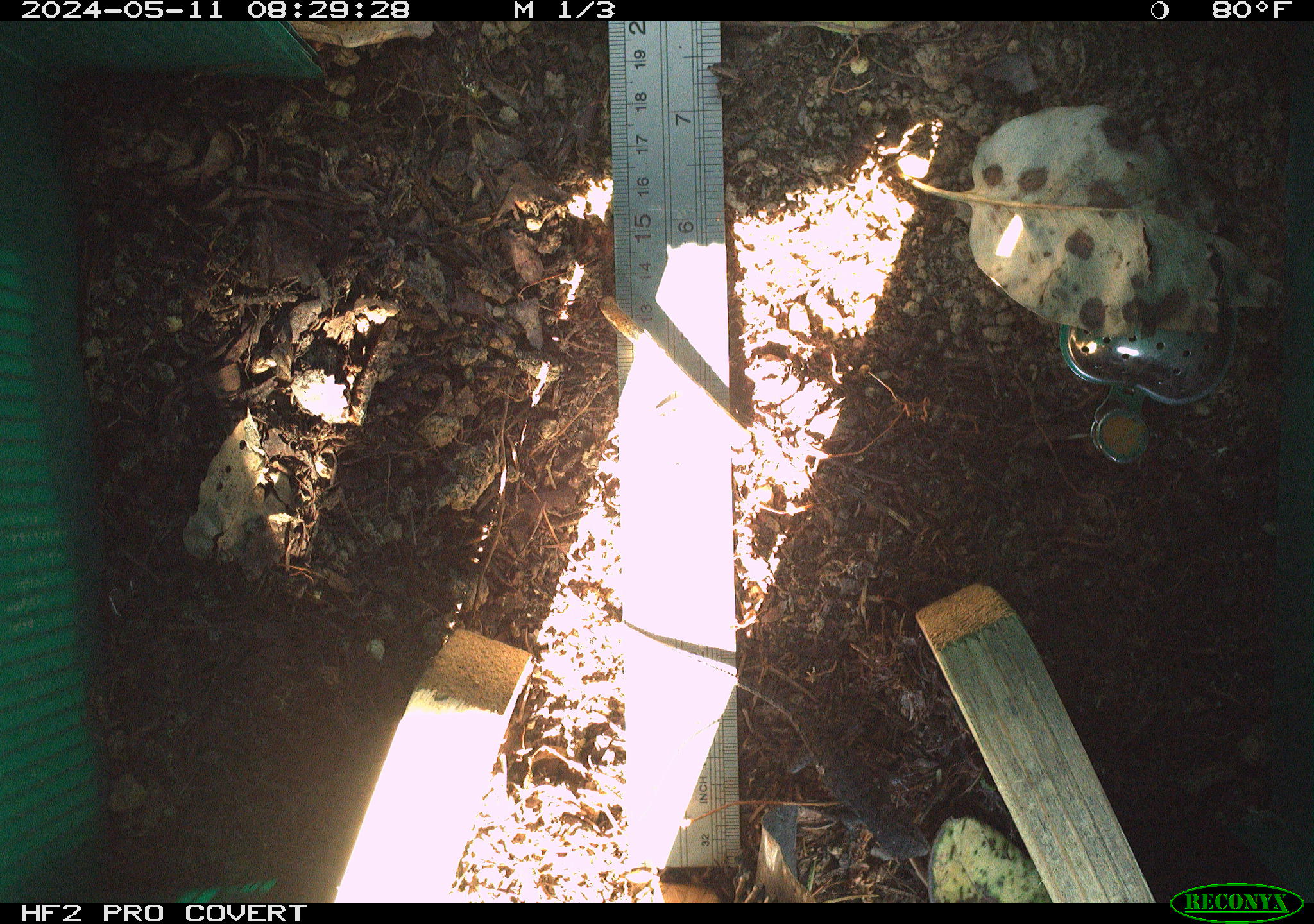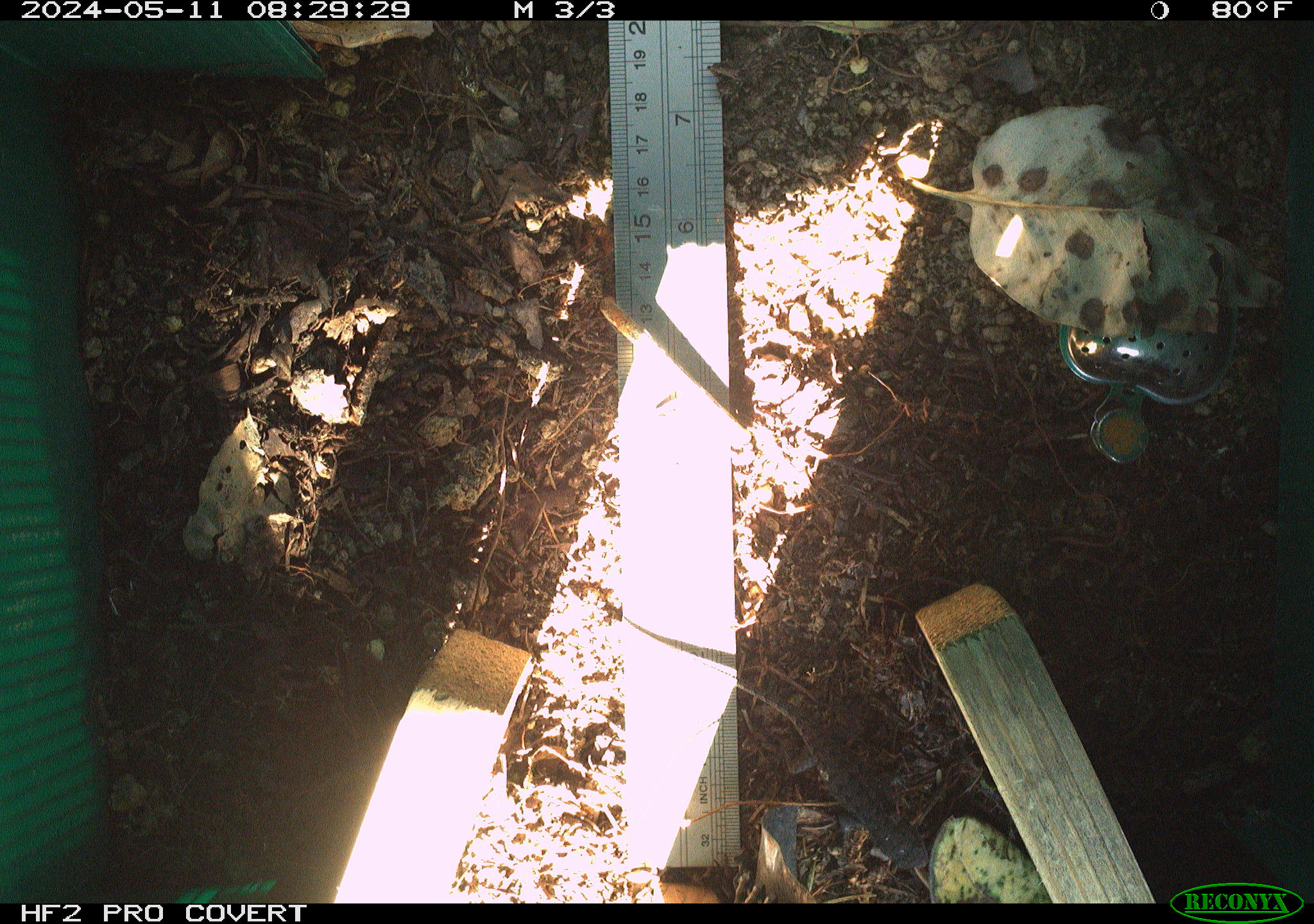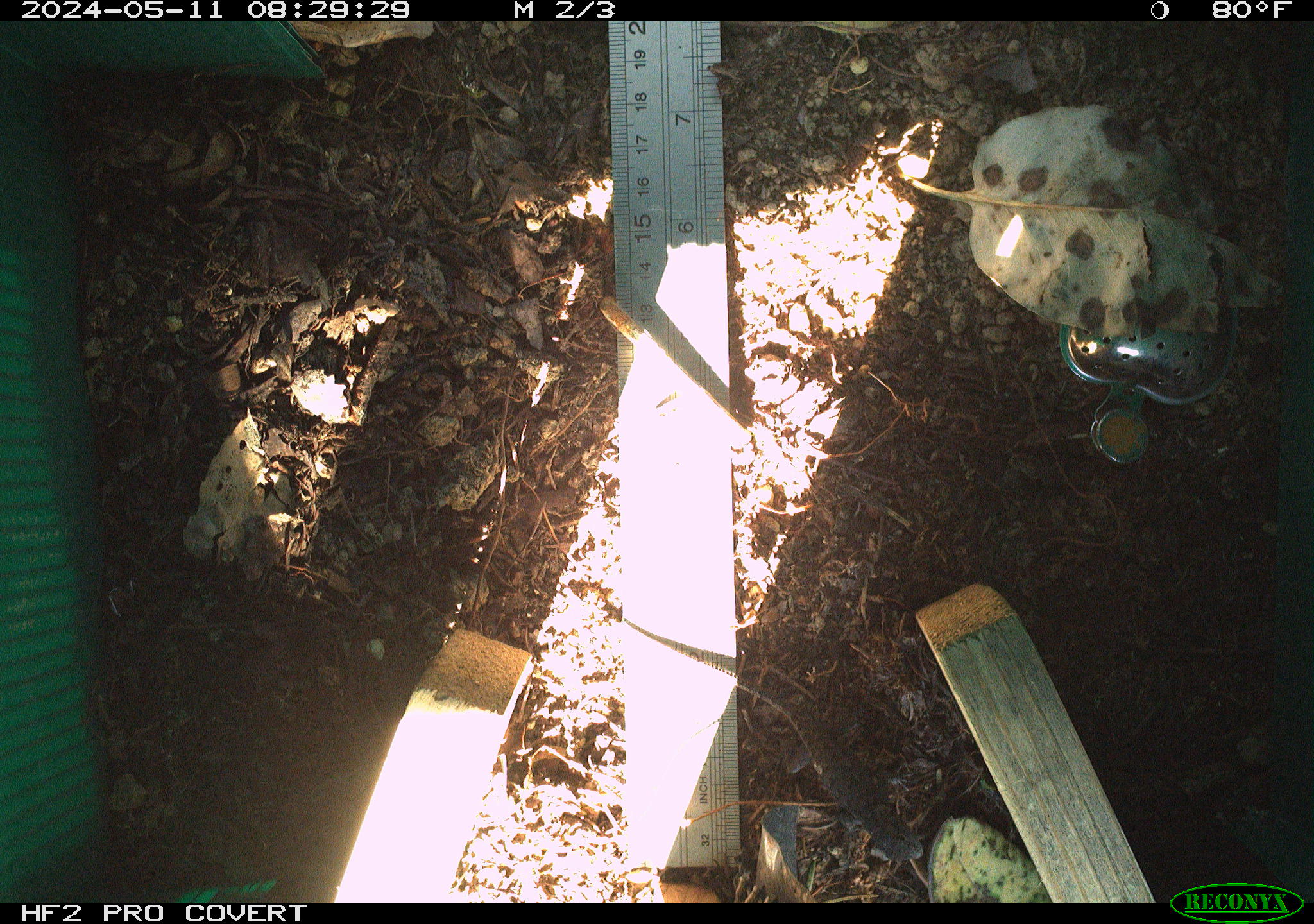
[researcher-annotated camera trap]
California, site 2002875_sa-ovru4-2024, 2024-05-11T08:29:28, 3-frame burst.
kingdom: Animalia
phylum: Chordata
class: Reptilia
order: Squamata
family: Phrynosomatidae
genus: Sceloporus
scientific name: Sceloporus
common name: spiny lizards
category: sceloporus species